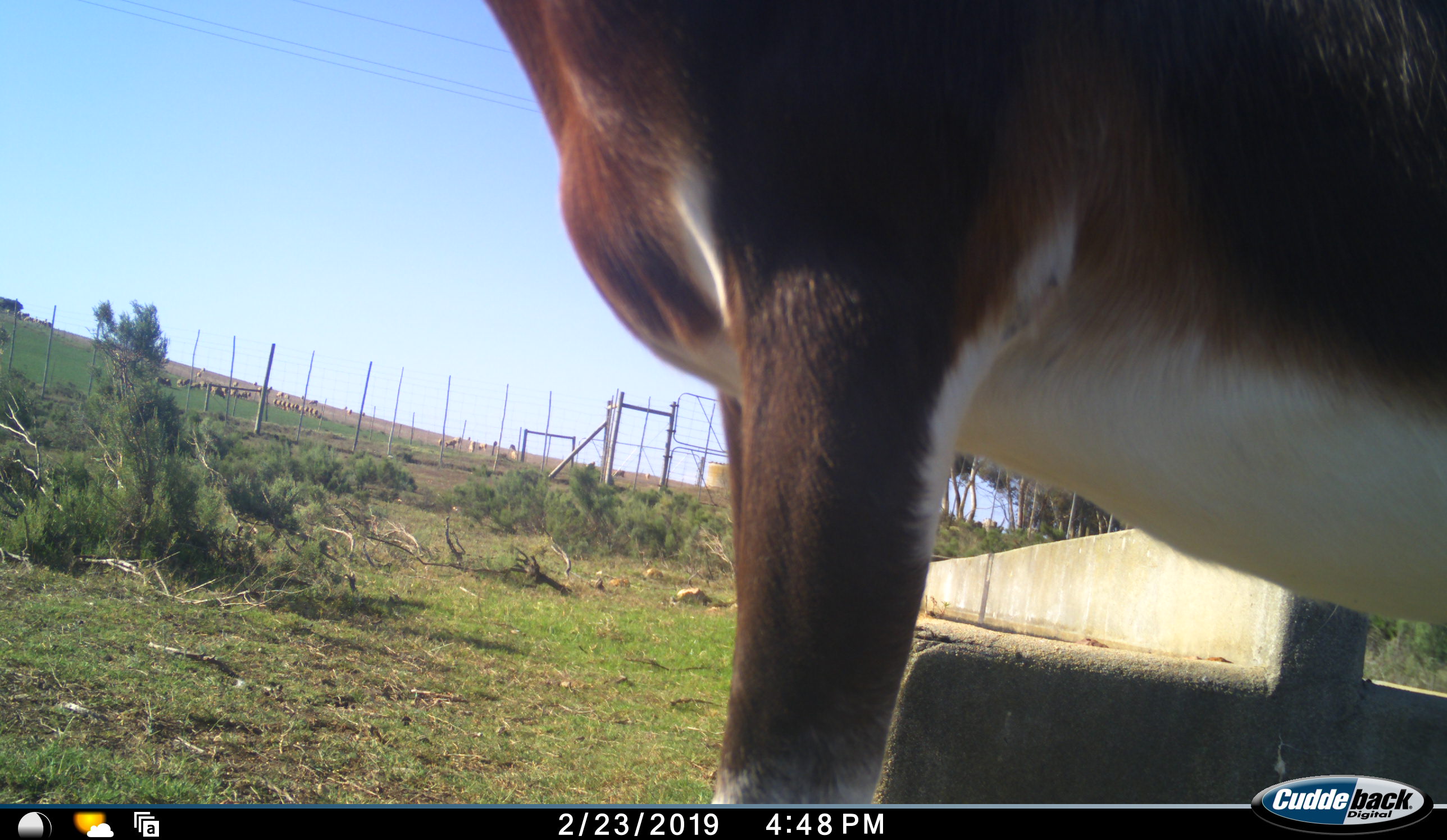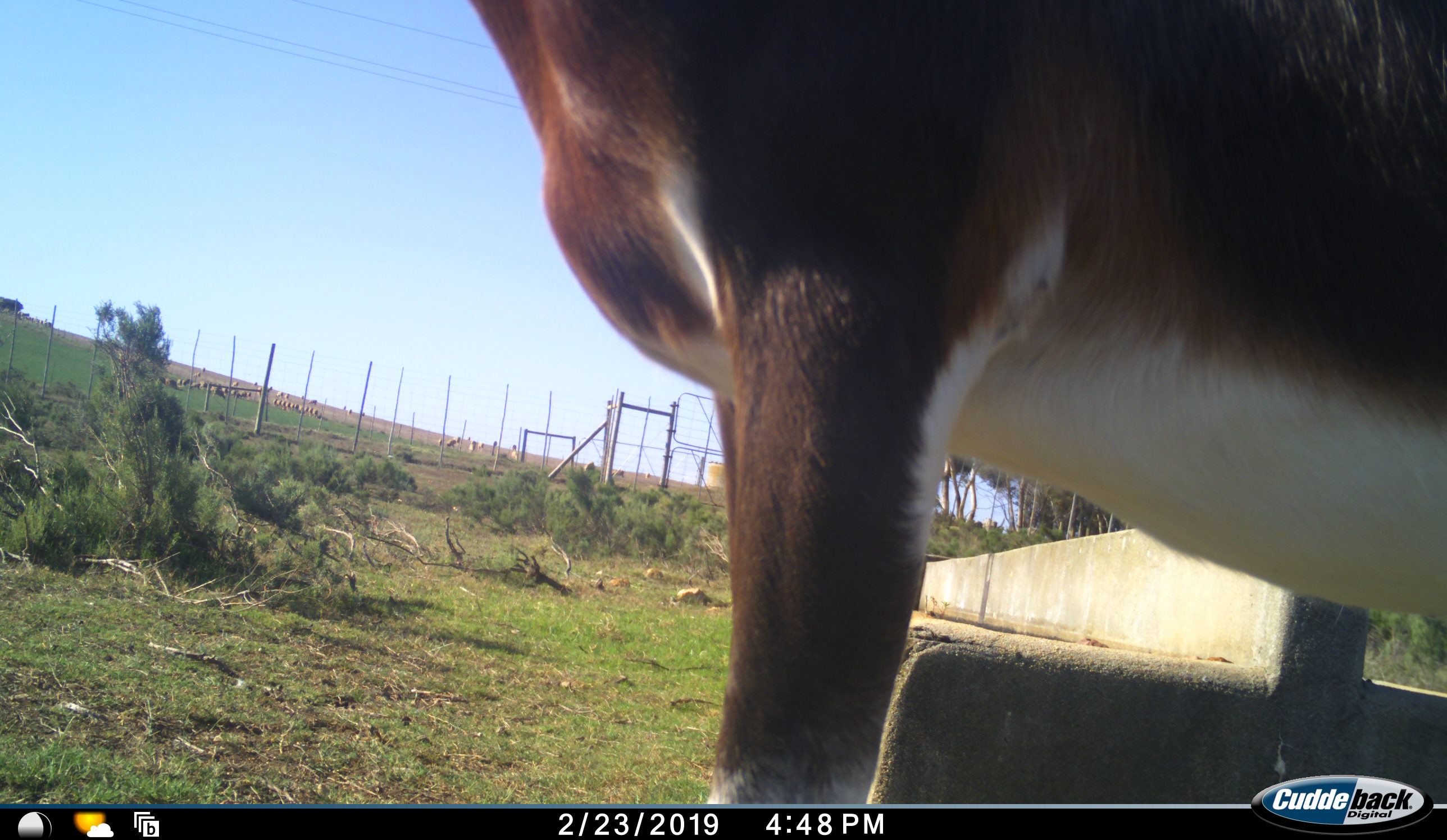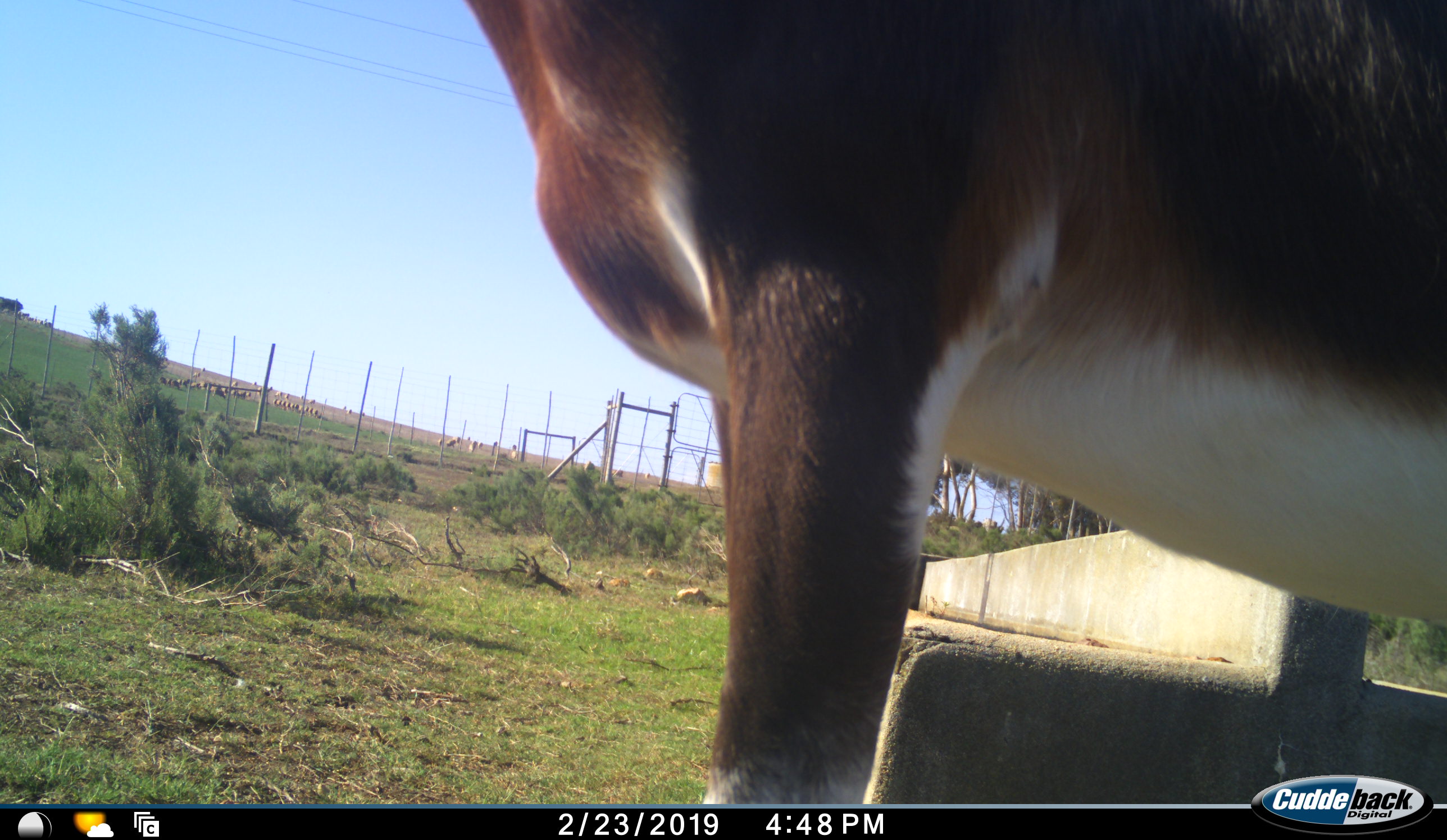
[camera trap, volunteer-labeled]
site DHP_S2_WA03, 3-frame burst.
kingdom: Animalia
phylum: Chordata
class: Mammalia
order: Artiodactyla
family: Bovidae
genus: Damaliscus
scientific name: Damaliscus pygargus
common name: bontebok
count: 1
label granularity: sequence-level